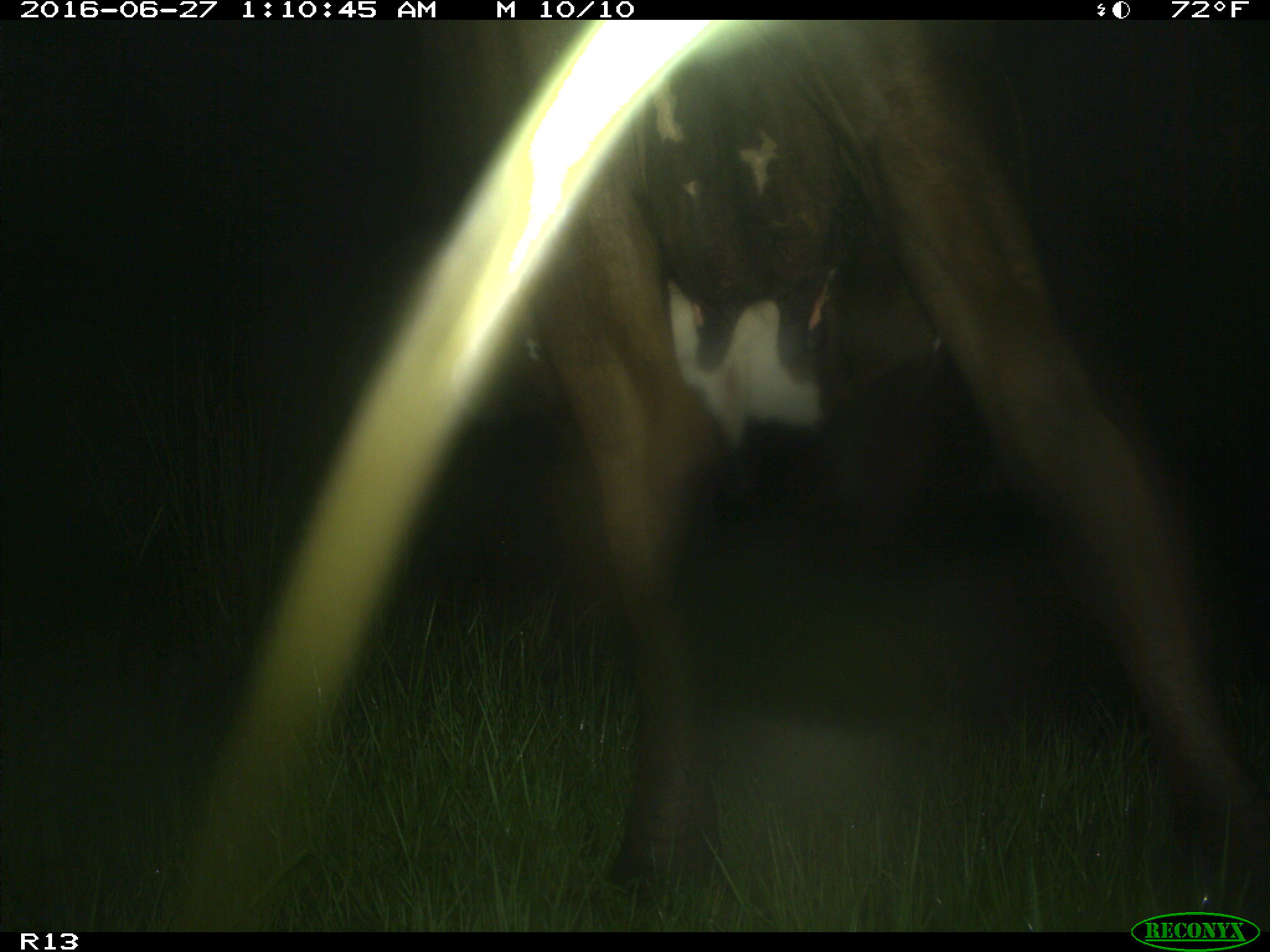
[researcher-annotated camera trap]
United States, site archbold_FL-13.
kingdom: Animalia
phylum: Chordata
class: Mammalia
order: Artiodactyla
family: Bovidae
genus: Bos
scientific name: Bos taurus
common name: domestic cow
Bos taurus (domestic cow).